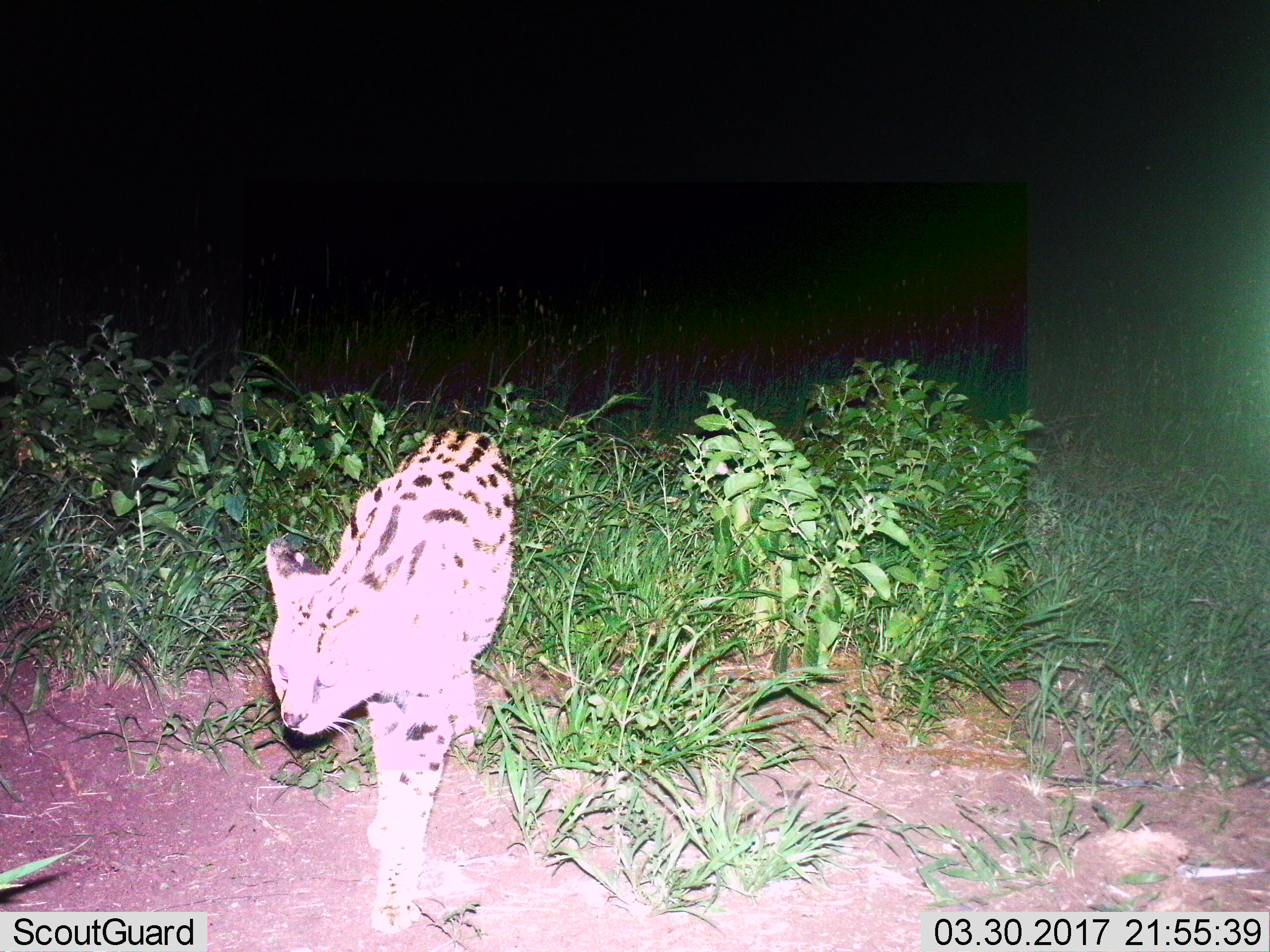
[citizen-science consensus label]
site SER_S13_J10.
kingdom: Animalia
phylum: Chordata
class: Mammalia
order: Carnivora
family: Felidae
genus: Leptailurus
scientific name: Leptailurus serval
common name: serval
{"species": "serval (Leptailurus serval)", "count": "1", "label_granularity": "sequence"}